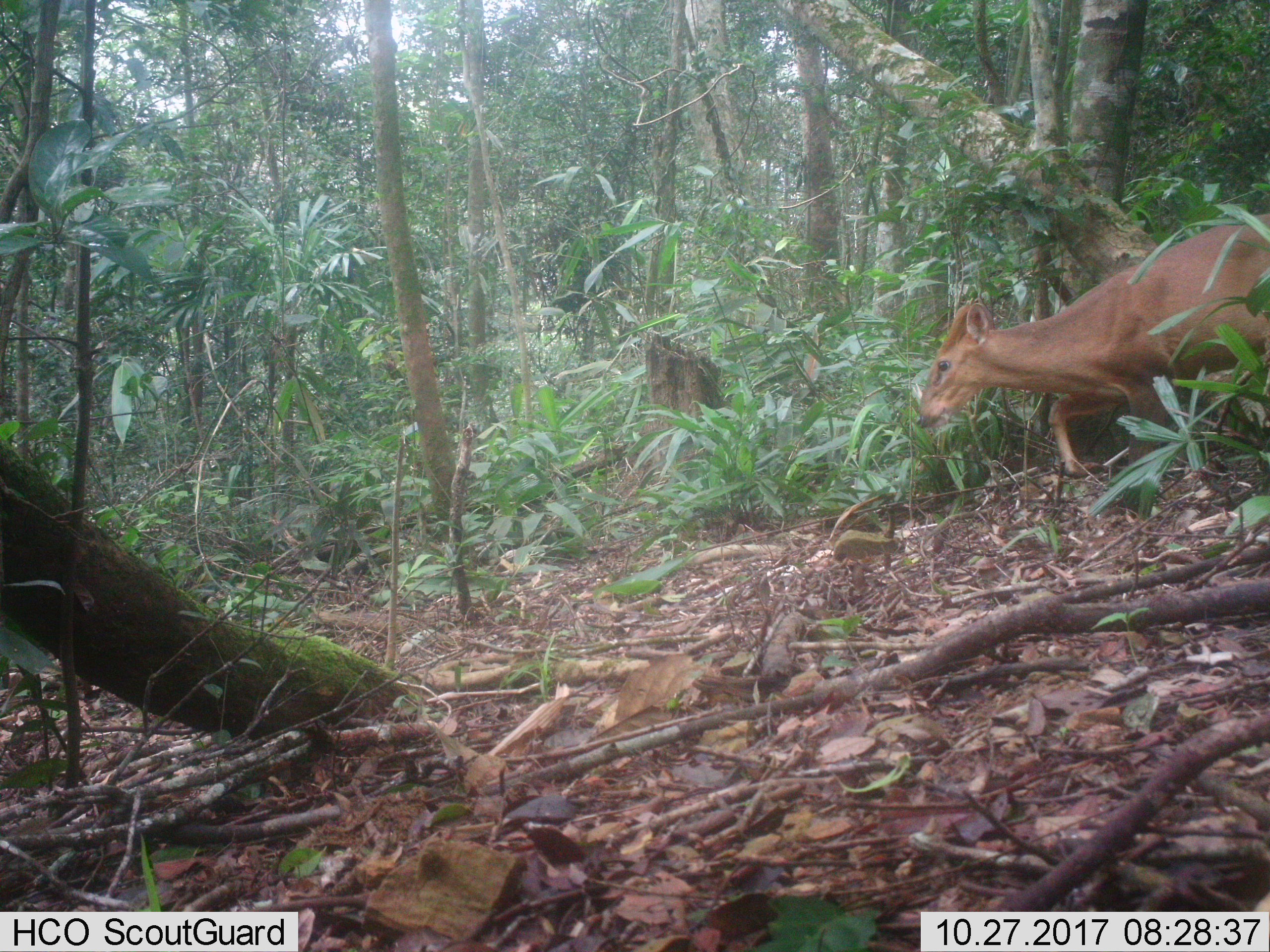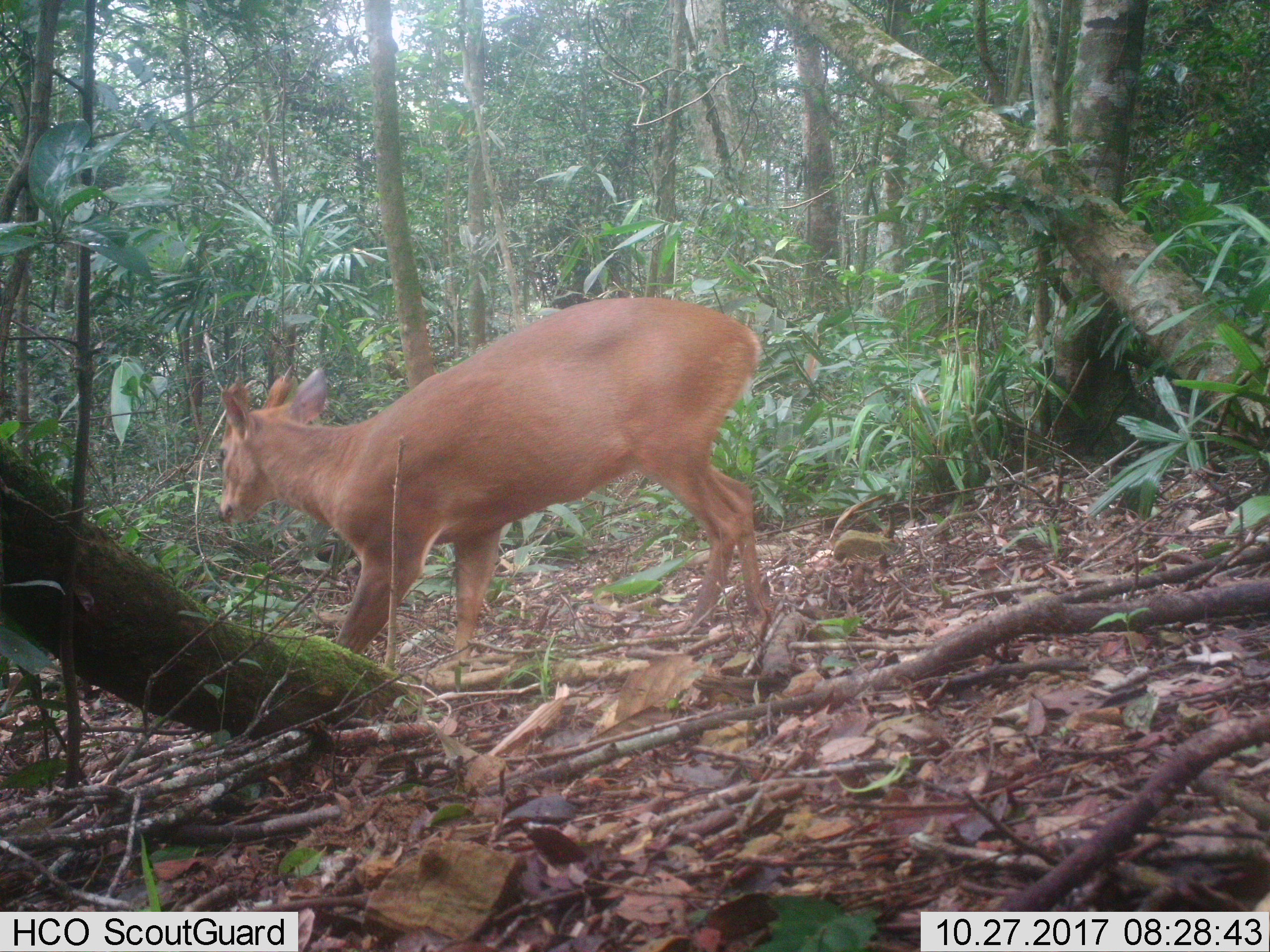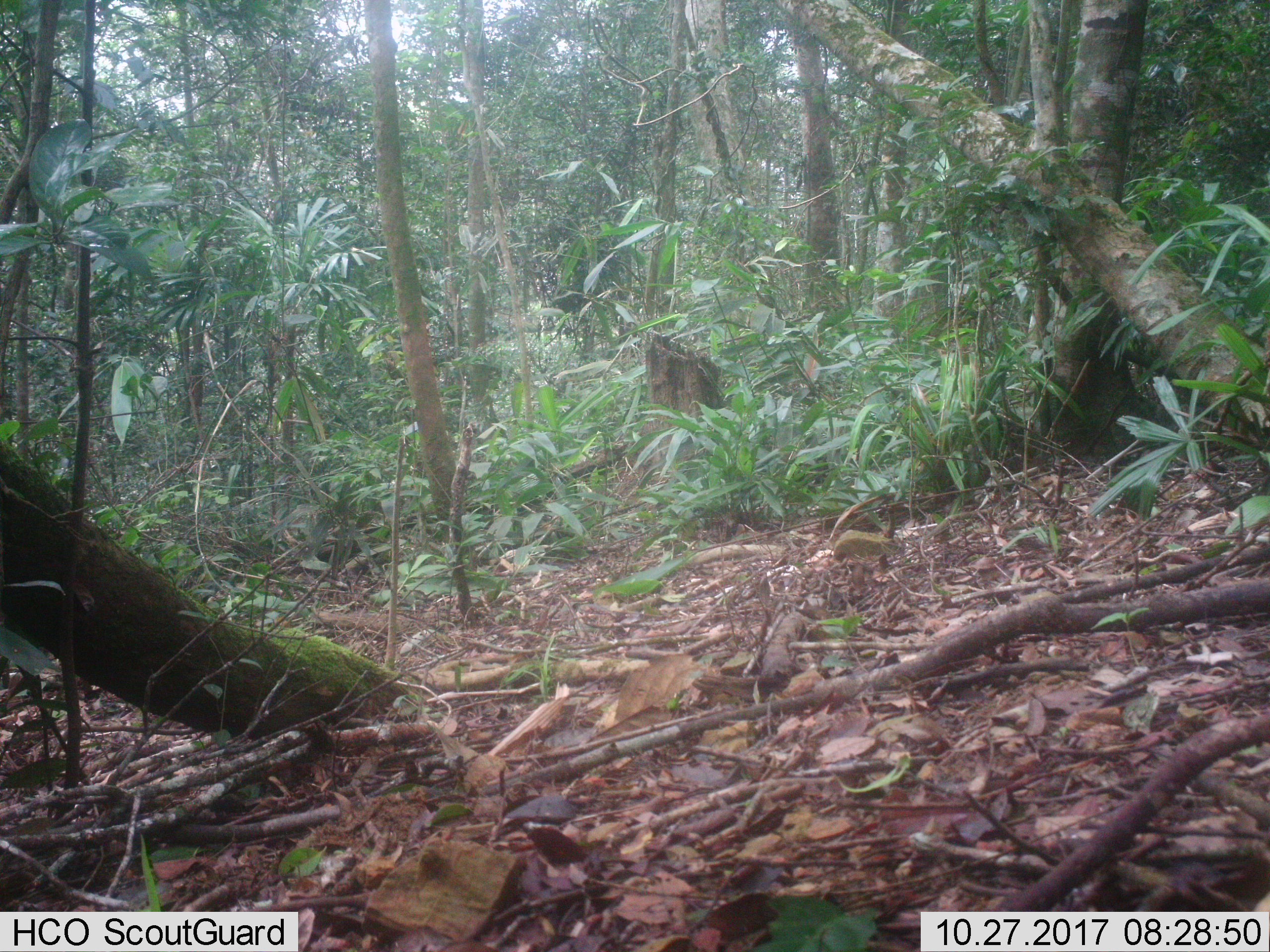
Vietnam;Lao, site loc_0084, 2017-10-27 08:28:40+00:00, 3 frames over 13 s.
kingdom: Animalia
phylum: Chordata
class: Mammalia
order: Artiodactyla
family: Cervidae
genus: Muntiacus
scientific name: Muntiacus vuquangensis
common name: large-antlered muntjac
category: large antlered muntjac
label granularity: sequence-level